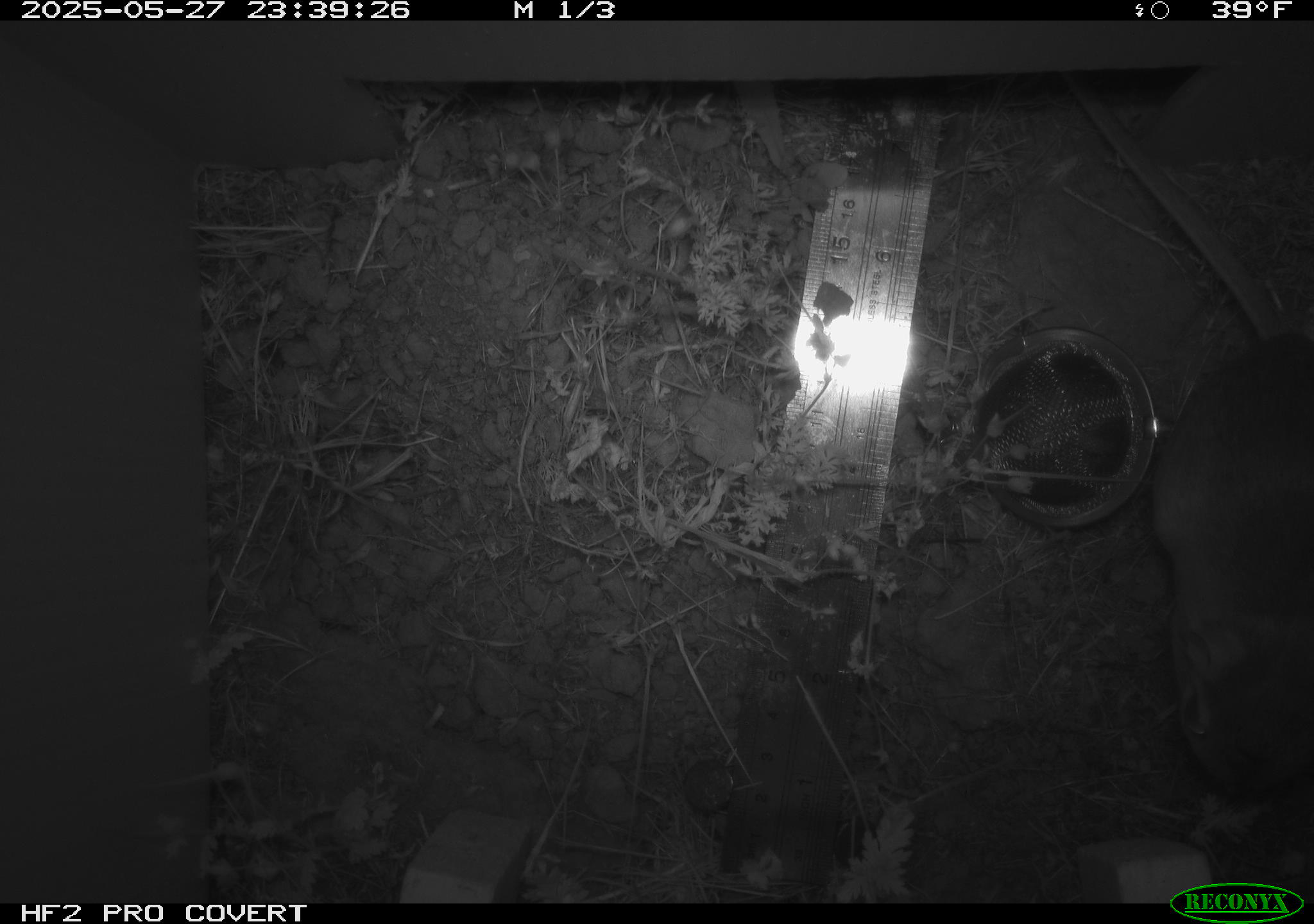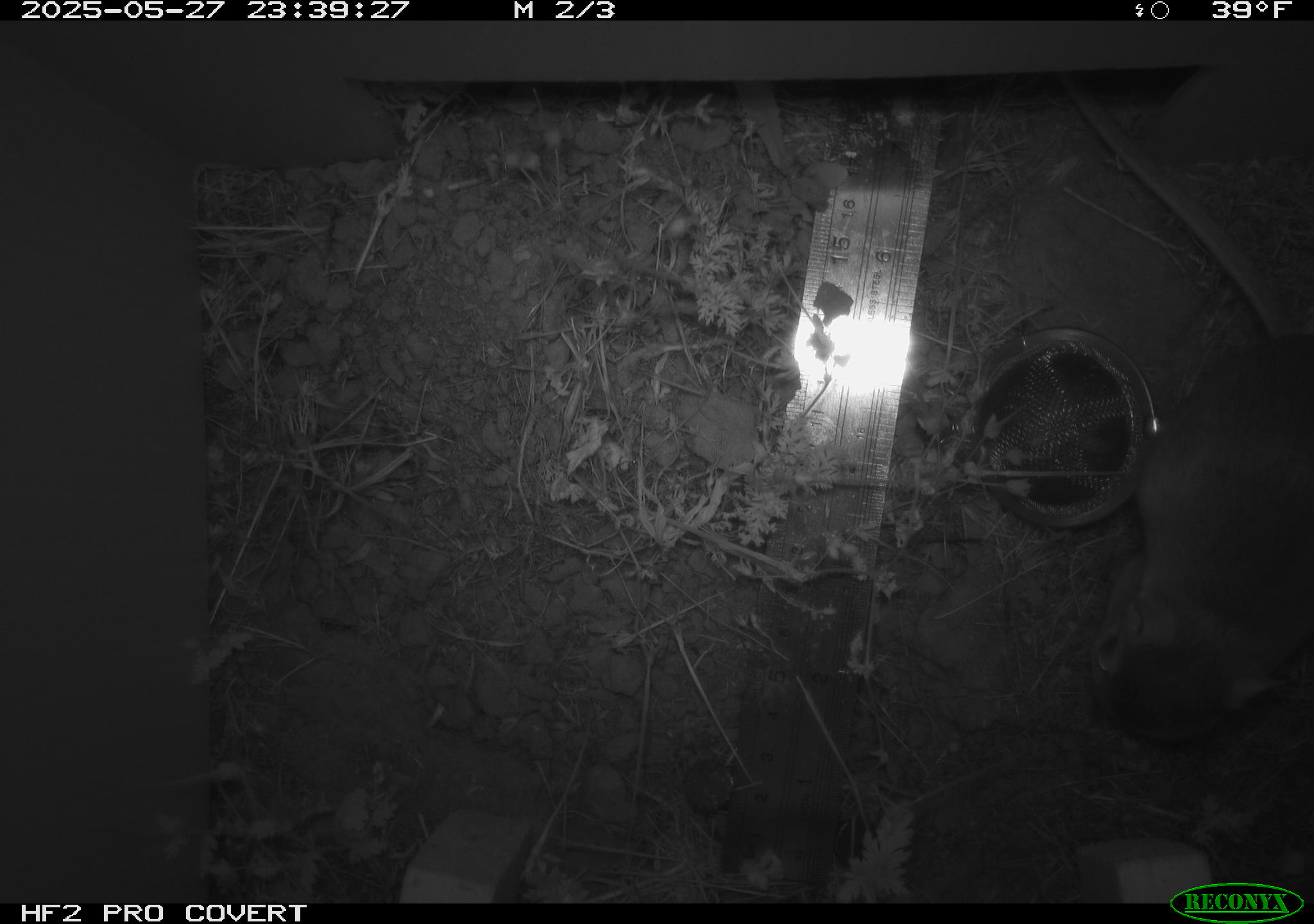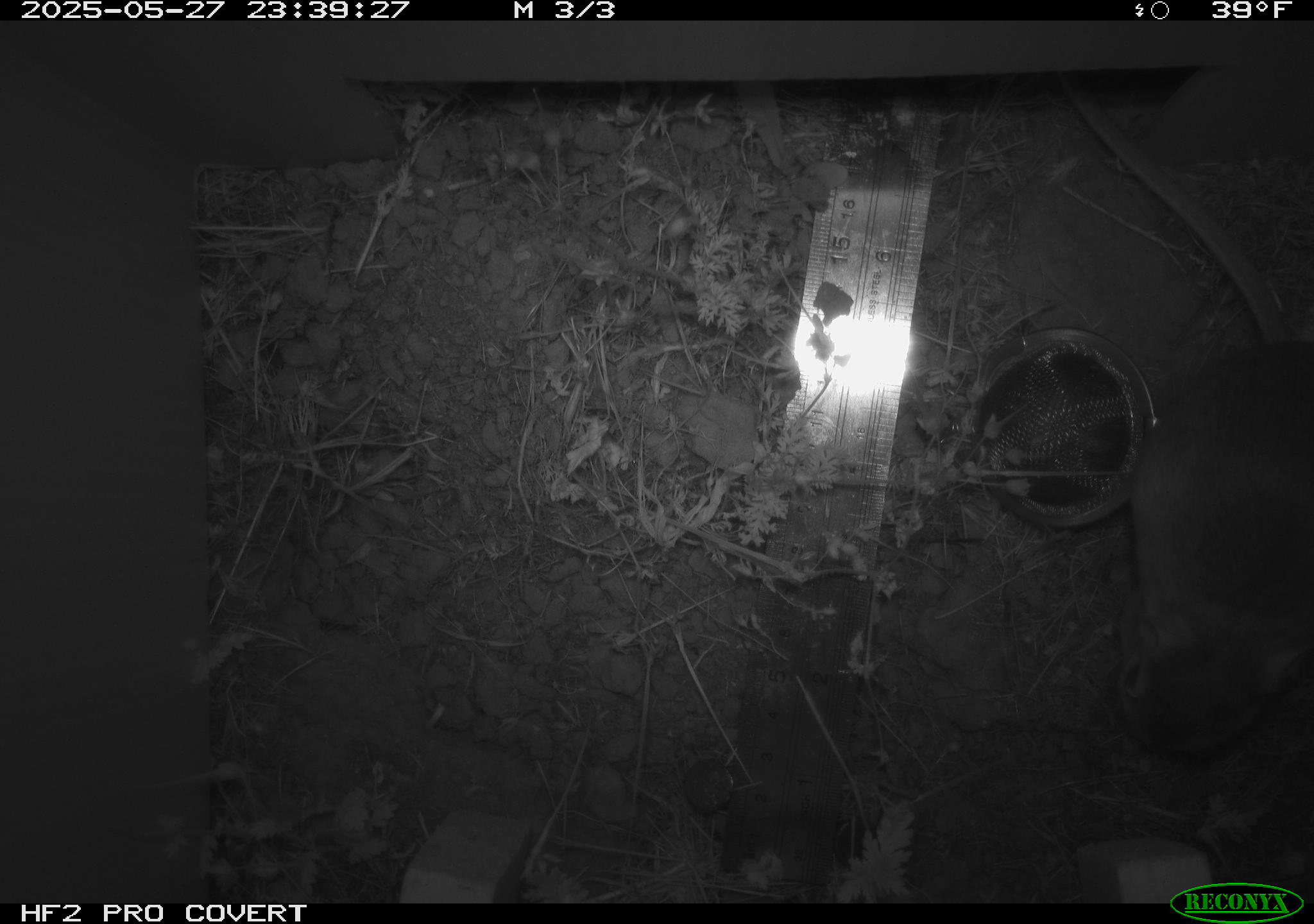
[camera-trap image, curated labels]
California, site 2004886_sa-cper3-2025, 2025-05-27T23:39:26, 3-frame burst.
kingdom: Animalia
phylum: Chordata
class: Mammalia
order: Rodentia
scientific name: Rodentia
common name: rodent